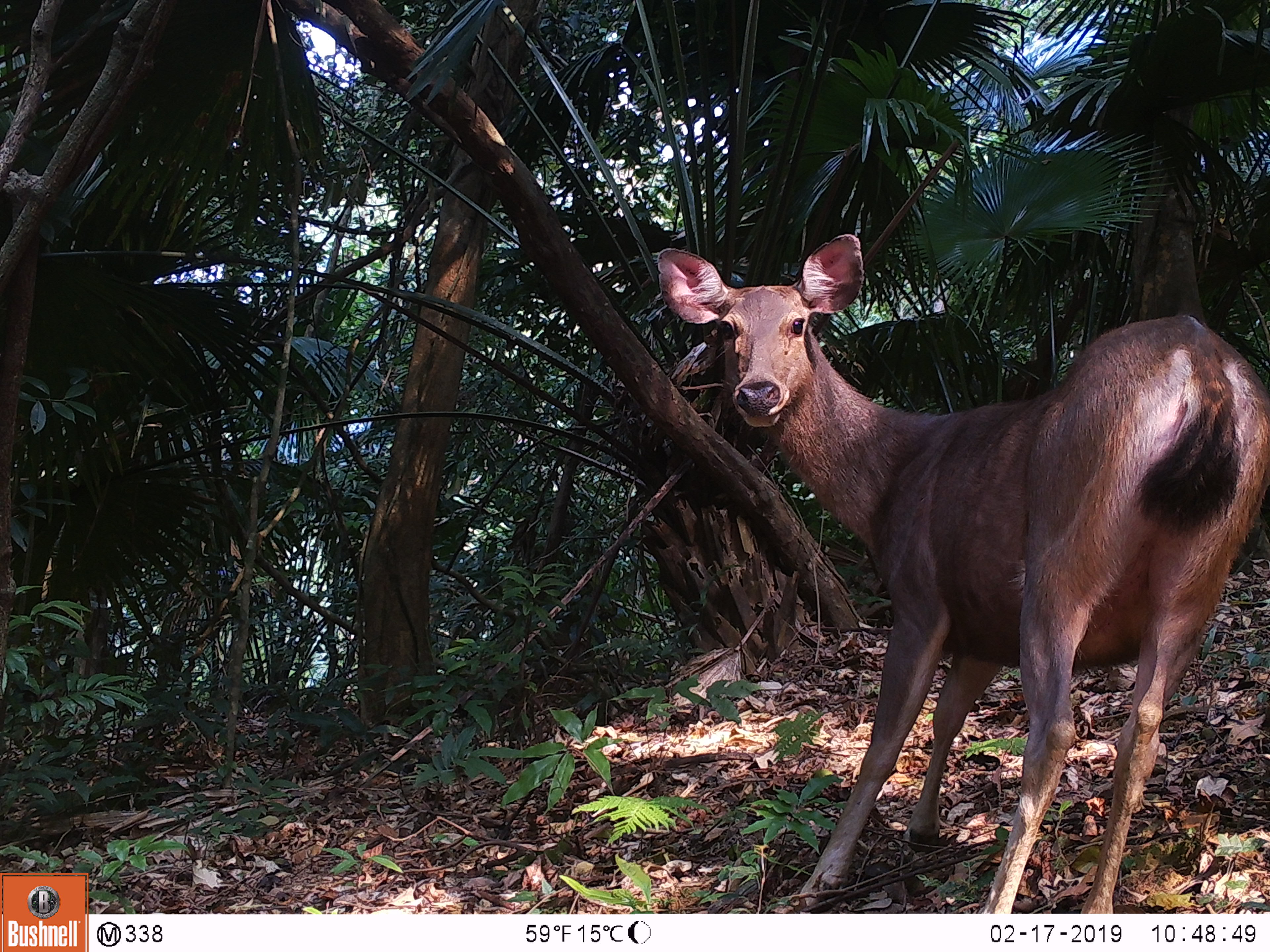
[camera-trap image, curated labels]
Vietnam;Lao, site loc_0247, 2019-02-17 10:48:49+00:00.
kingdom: Animalia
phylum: Chordata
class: Mammalia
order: Artiodactyla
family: Cervidae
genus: Rusa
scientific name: Rusa unicolor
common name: sambar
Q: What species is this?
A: Sambar (Rusa unicolor).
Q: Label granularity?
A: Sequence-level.